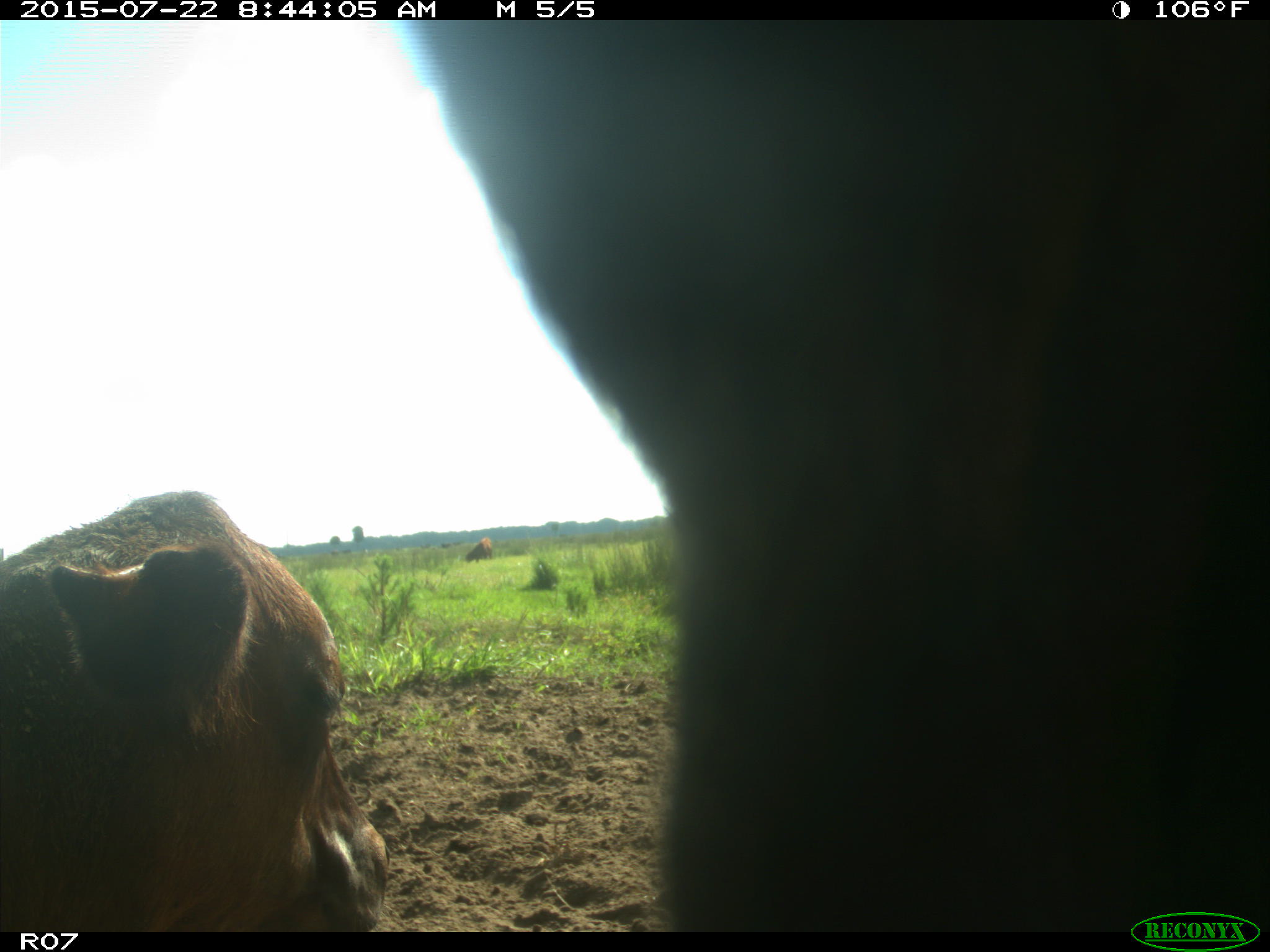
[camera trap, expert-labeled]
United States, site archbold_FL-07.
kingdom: Animalia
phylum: Chordata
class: Mammalia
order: Artiodactyla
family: Bovidae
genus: Bos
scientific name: Bos taurus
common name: domestic cow